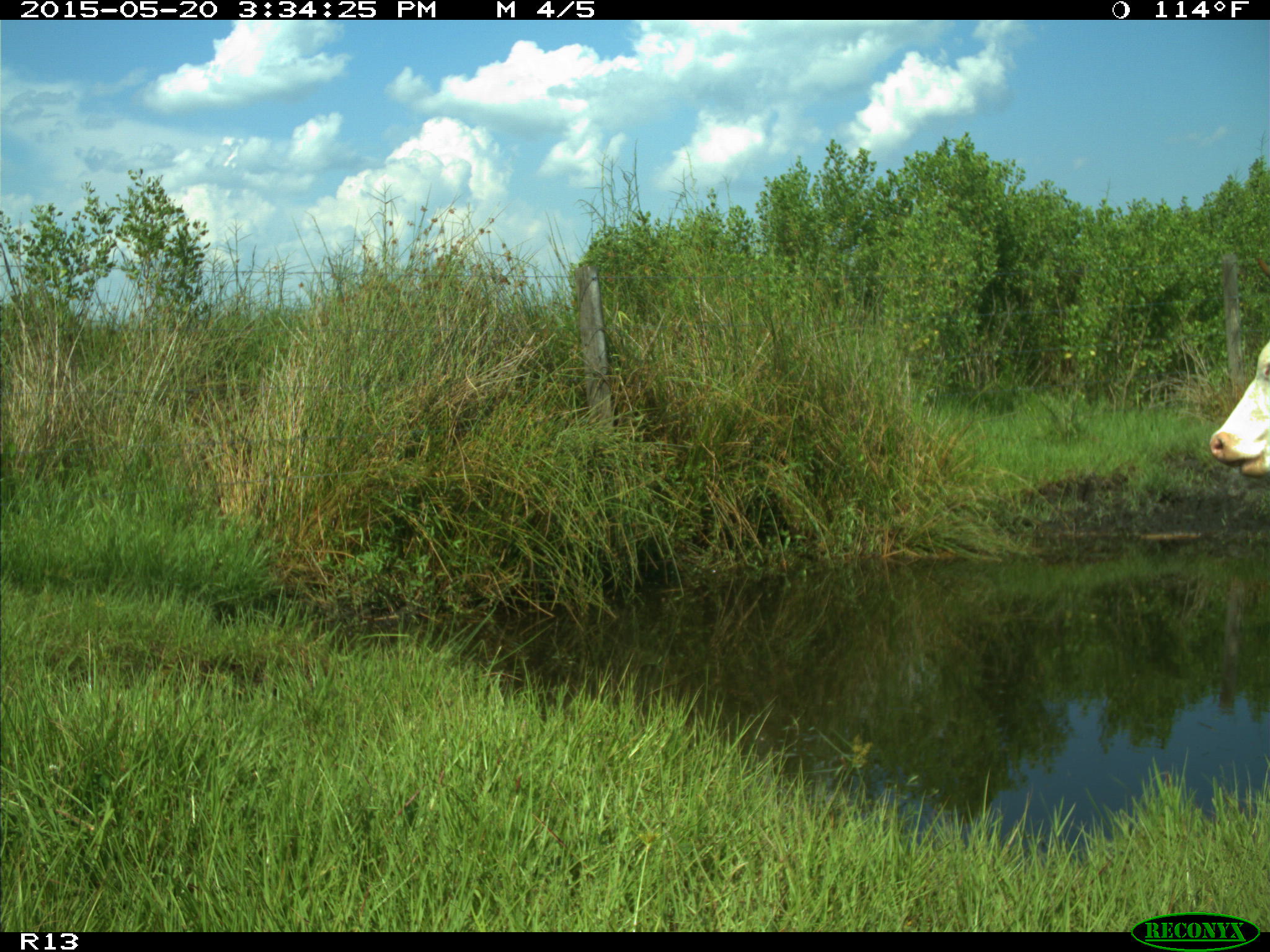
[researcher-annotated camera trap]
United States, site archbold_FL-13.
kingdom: Animalia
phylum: Chordata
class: Mammalia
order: Artiodactyla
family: Bovidae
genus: Bos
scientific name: Bos taurus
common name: domestic cow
Bos taurus (domestic cow).